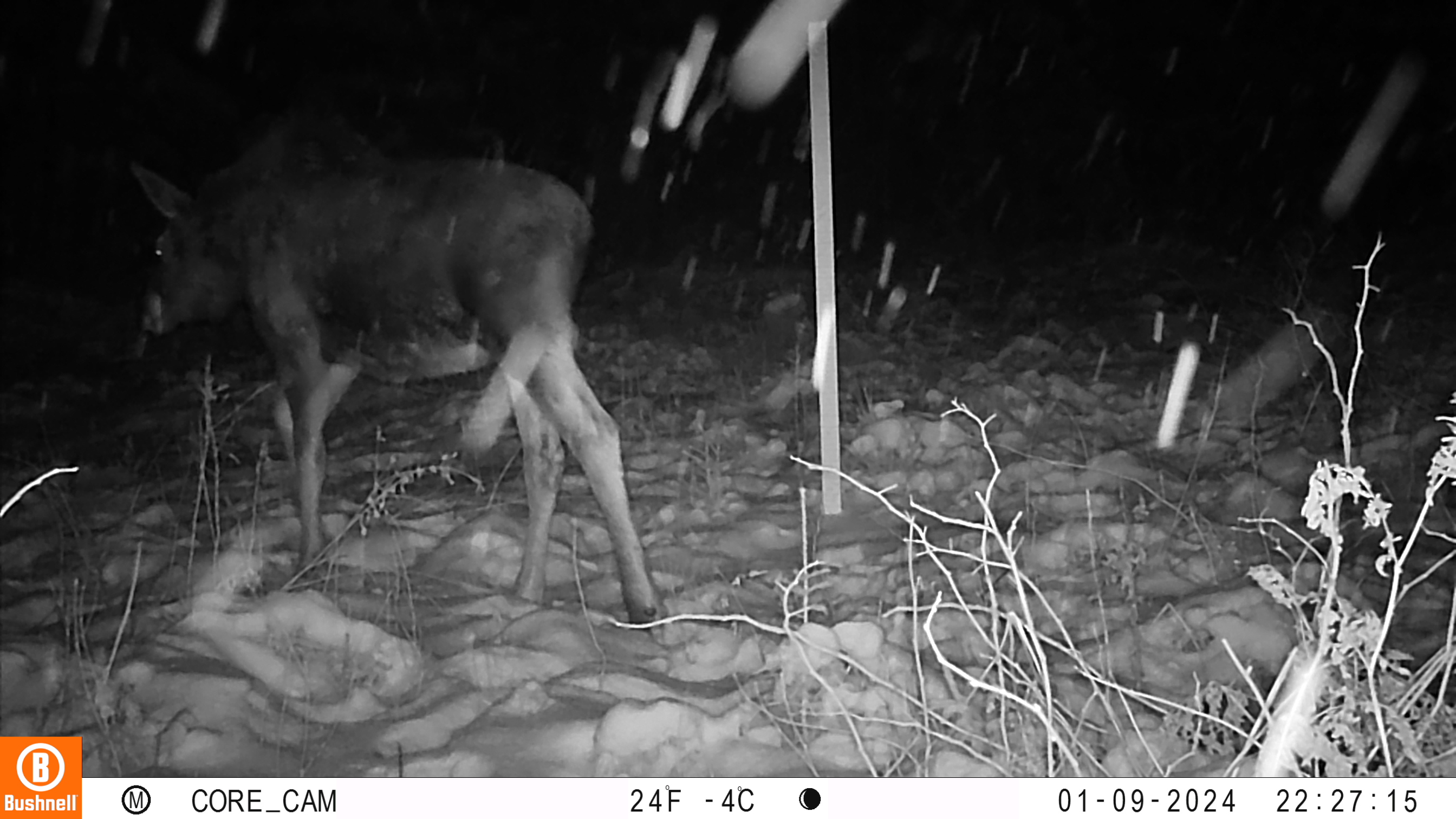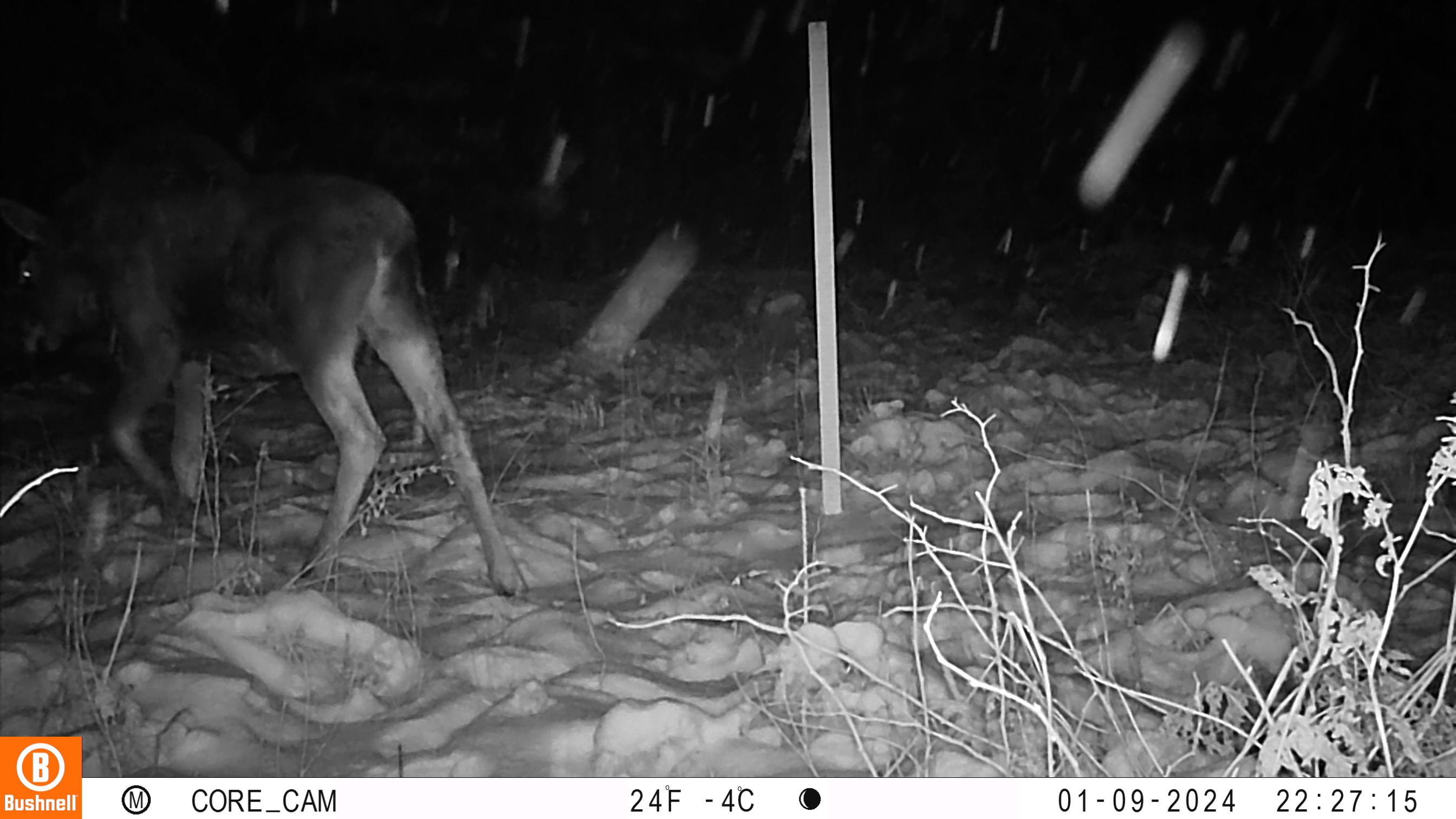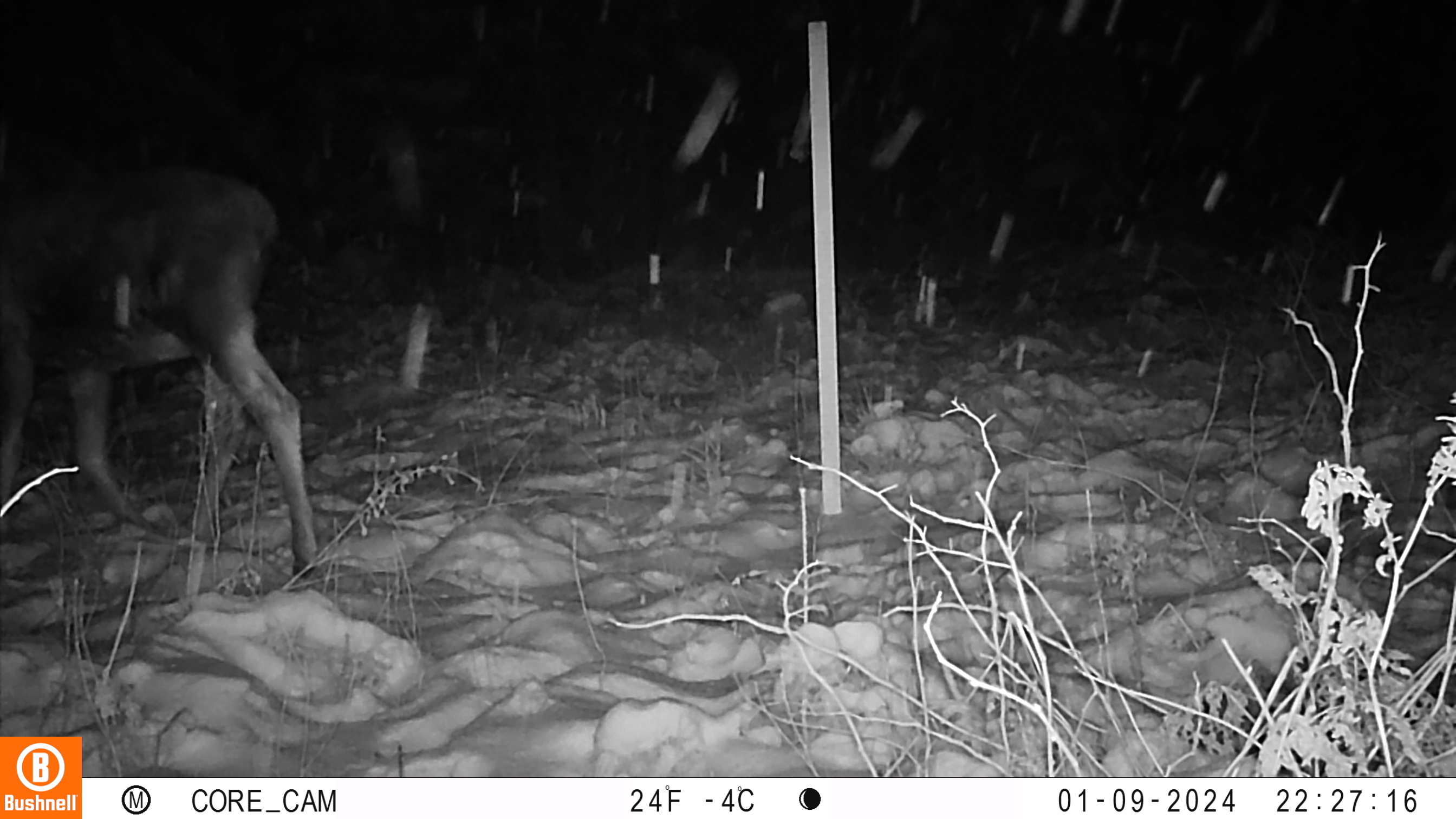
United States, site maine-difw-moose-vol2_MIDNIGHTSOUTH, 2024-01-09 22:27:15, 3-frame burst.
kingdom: Animalia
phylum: Chordata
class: Mammalia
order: Artiodactyla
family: Cervidae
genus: Alces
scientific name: Alces alces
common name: moose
Moose (Alces alces).